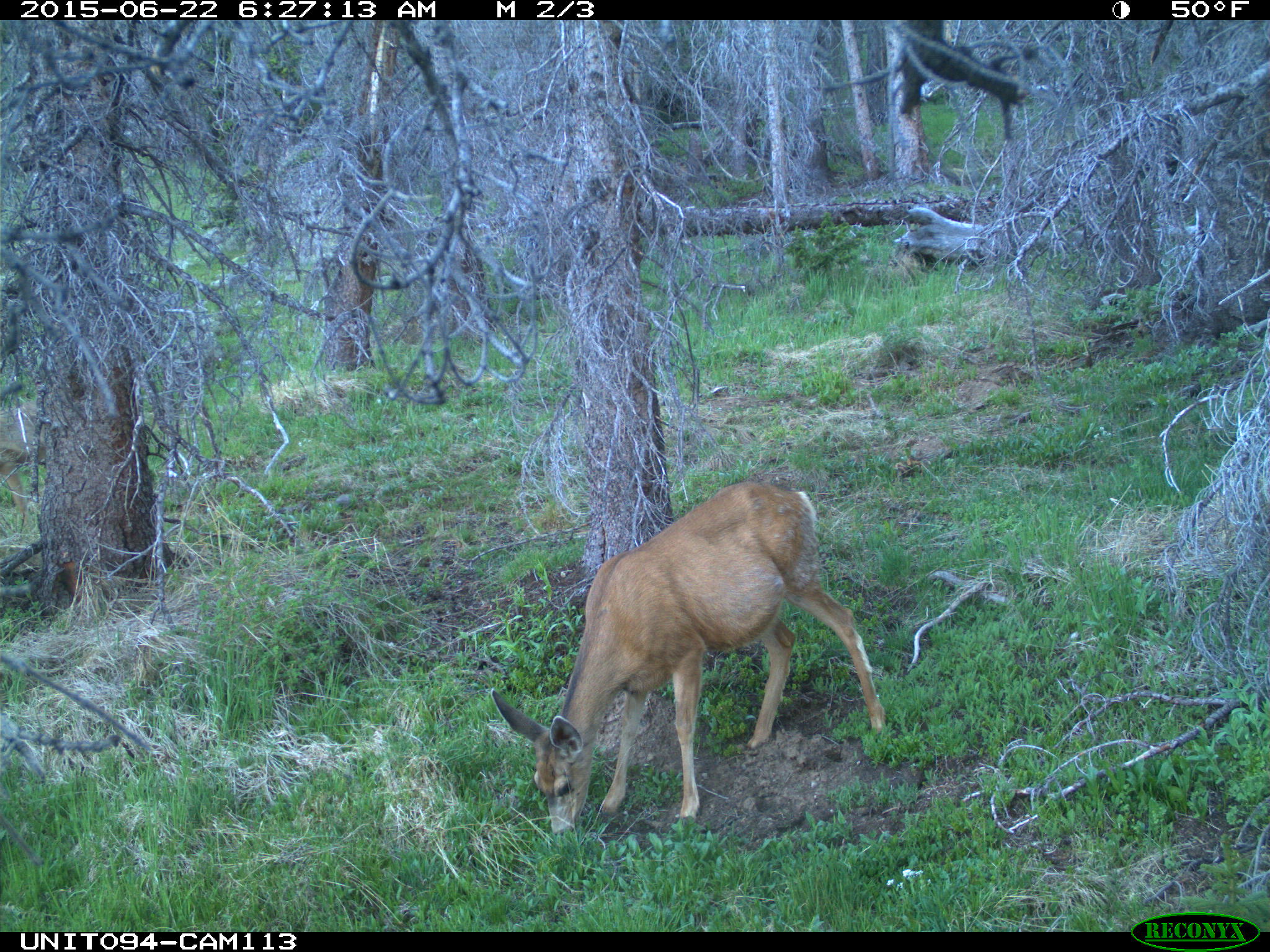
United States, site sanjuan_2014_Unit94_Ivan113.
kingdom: Animalia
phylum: Chordata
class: Mammalia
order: Artiodactyla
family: Cervidae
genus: Odocoileus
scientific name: Odocoileus hemionus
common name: mule deer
Odocoileus hemionus (mule deer).